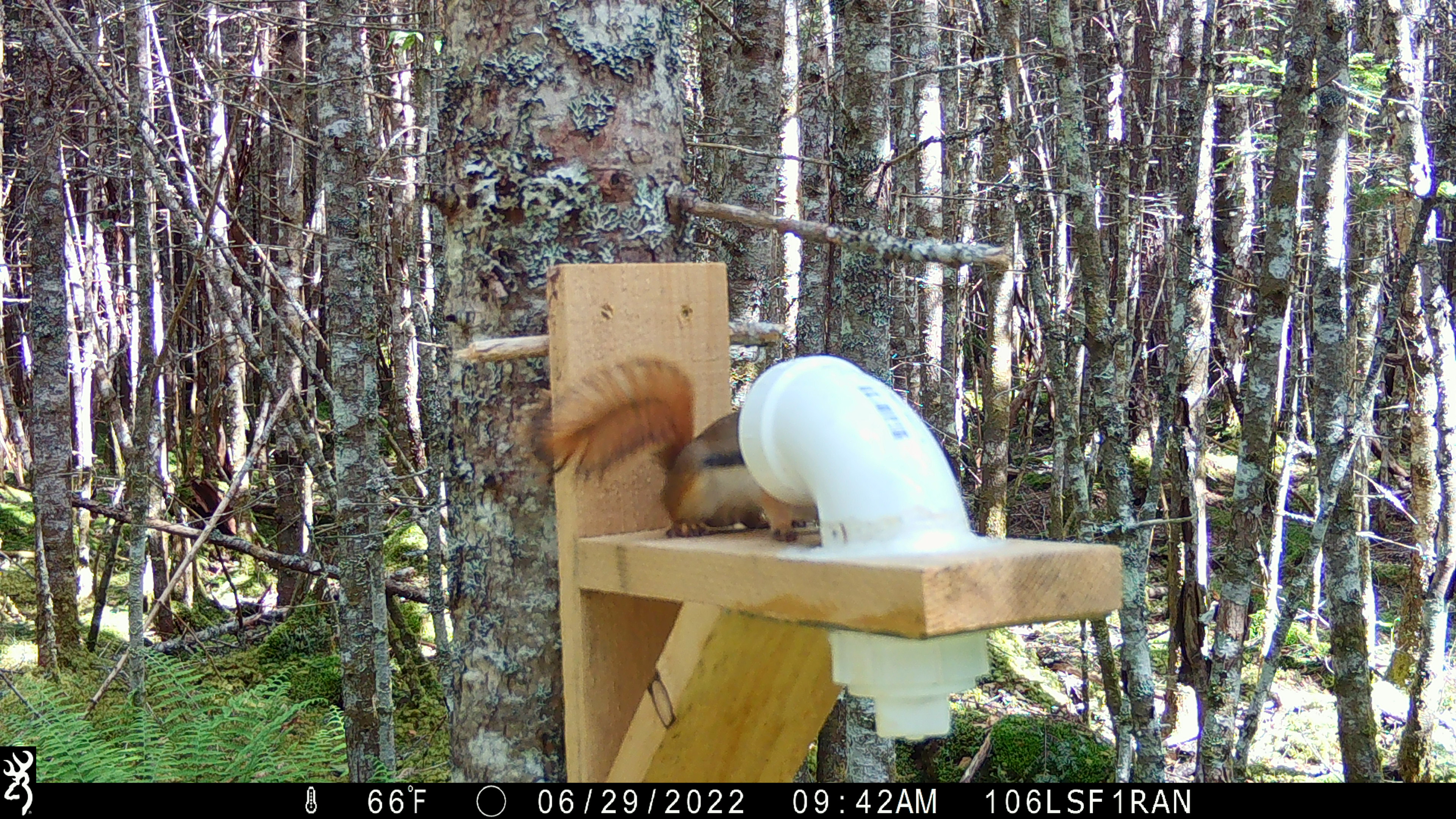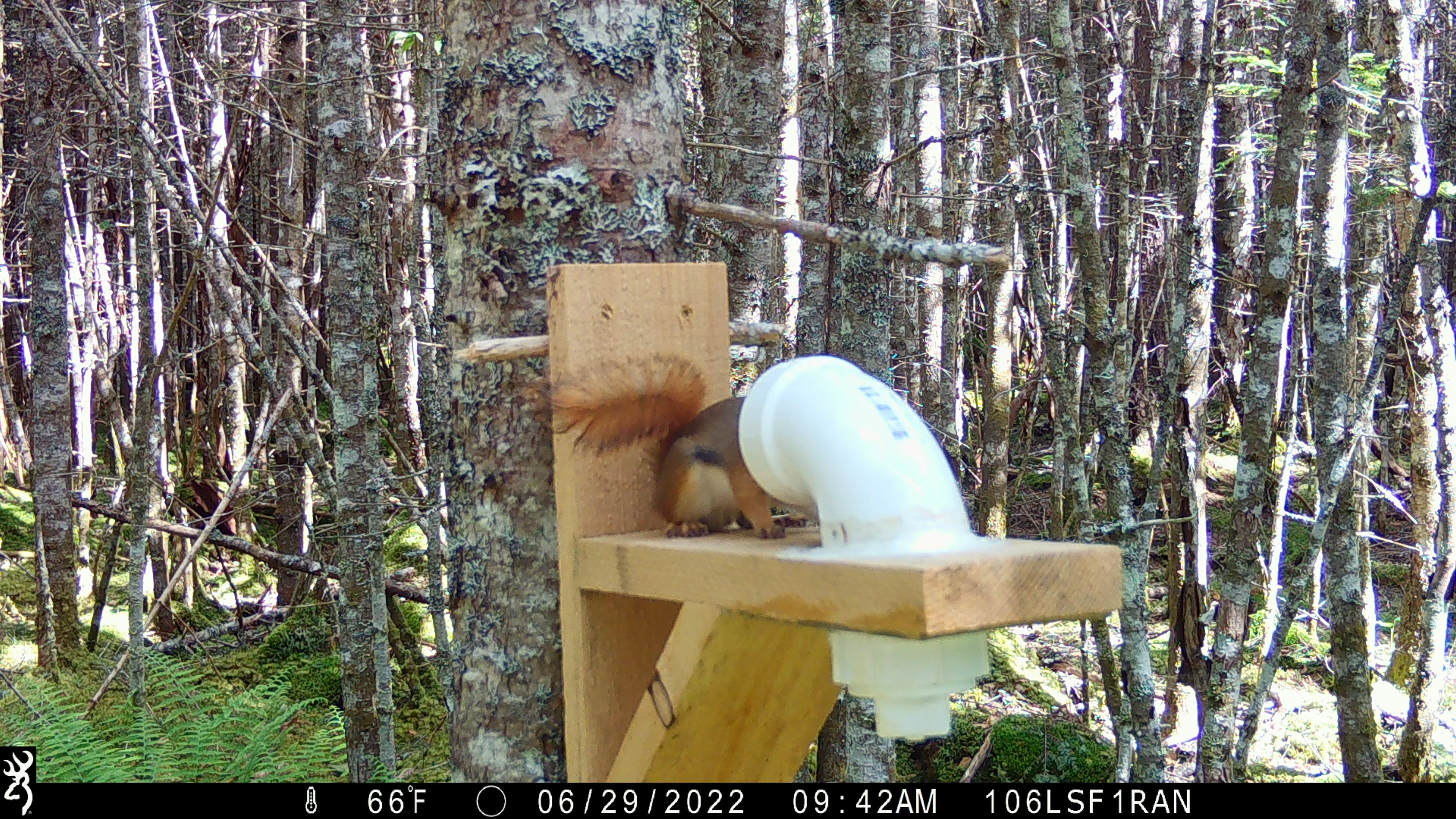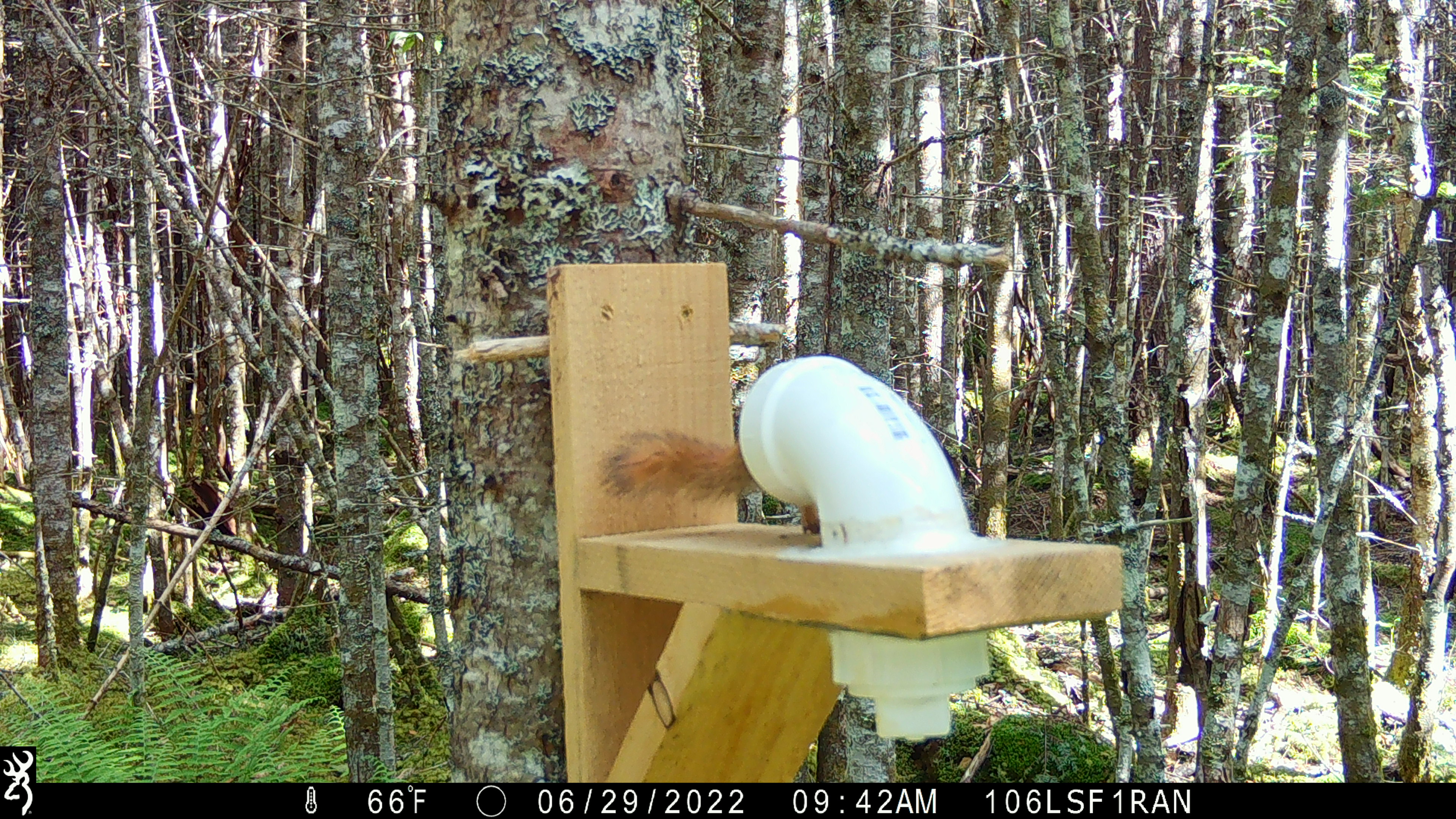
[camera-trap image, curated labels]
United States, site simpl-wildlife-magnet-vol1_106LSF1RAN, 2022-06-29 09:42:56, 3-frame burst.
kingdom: Animalia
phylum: Chordata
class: Mammalia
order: Rodentia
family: Sciuridae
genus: Tamiasciurus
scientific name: Tamiasciurus hudsonicus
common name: red squirrel